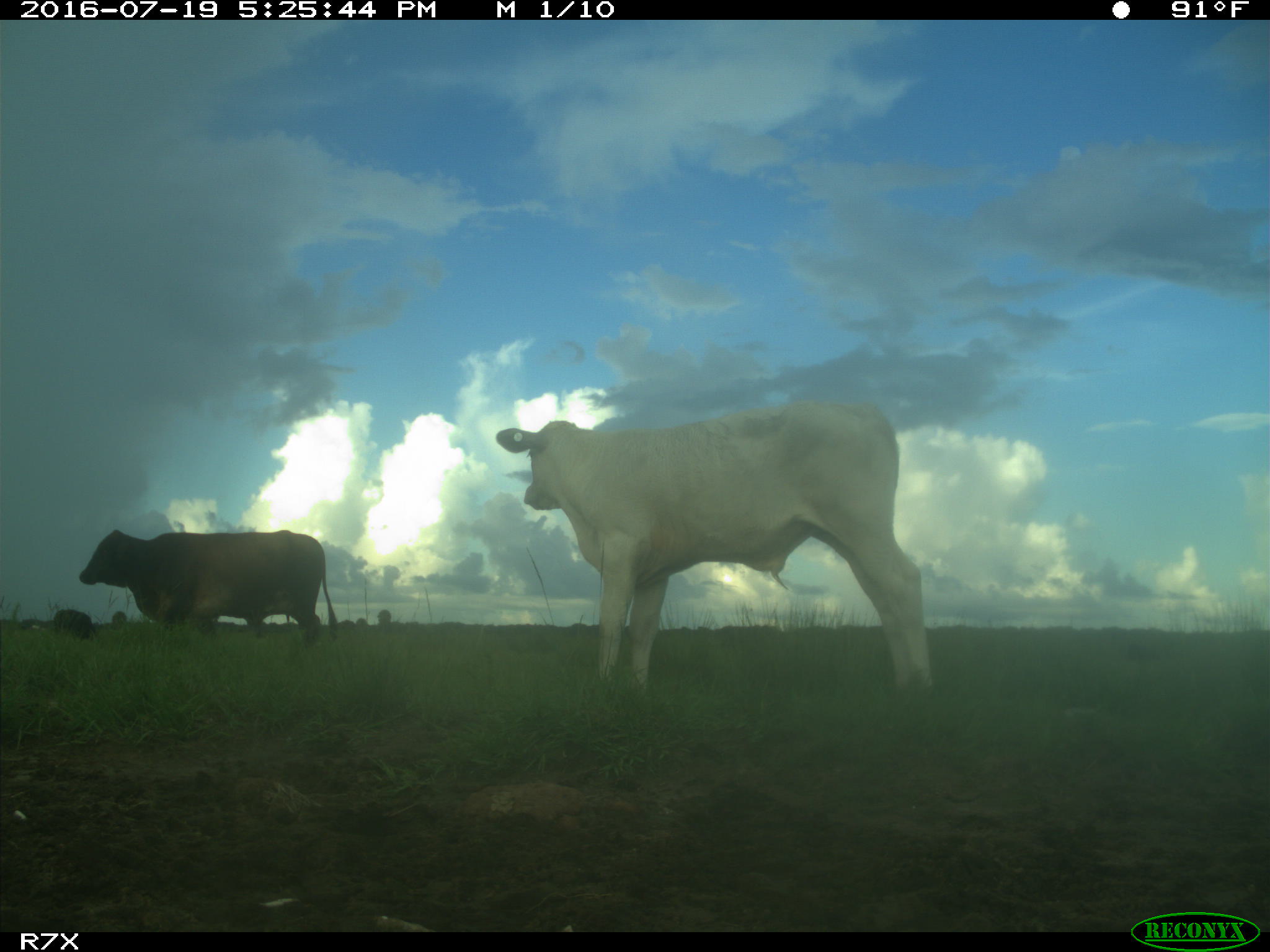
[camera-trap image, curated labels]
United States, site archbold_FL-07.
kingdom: Animalia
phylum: Chordata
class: Mammalia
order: Artiodactyla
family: Bovidae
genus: Bos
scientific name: Bos taurus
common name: domestic cow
Bos taurus (domestic cow).